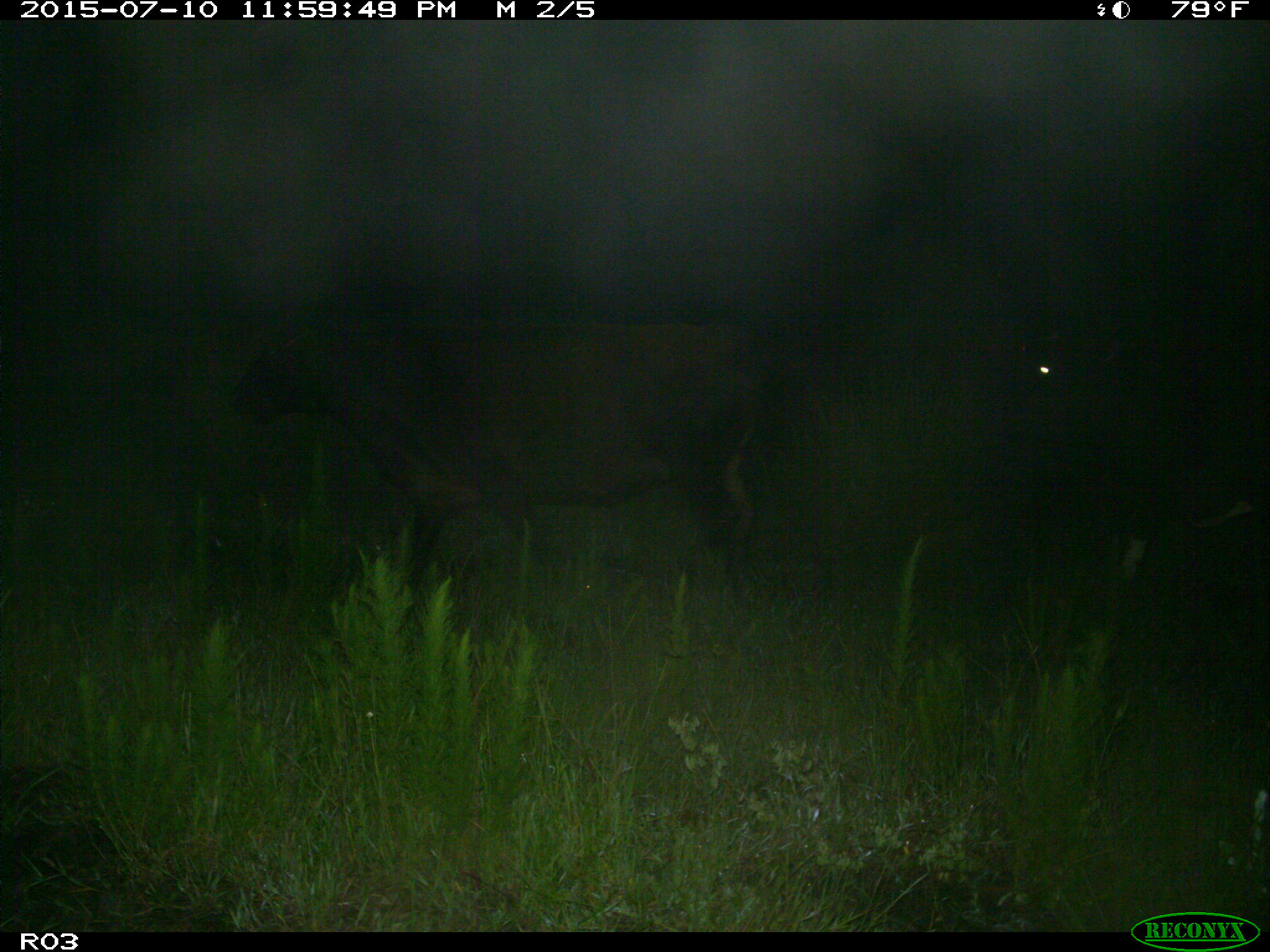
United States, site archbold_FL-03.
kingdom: Animalia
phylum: Chordata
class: Mammalia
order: Artiodactyla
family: Bovidae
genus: Bos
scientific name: Bos taurus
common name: domestic cow